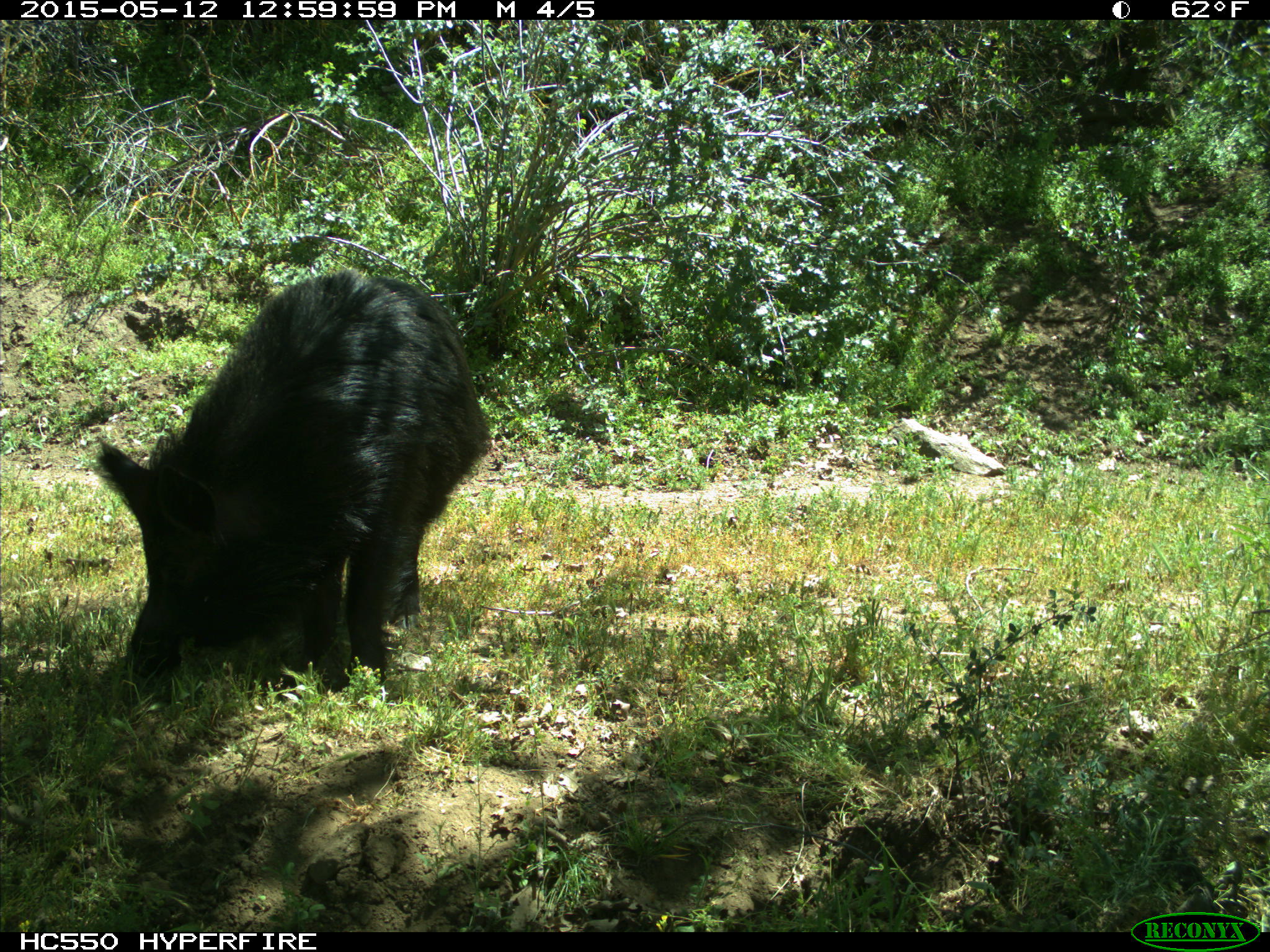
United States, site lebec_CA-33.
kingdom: Animalia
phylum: Chordata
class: Mammalia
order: Artiodactyla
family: Suidae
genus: Sus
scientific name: Sus scrofa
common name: wild boar